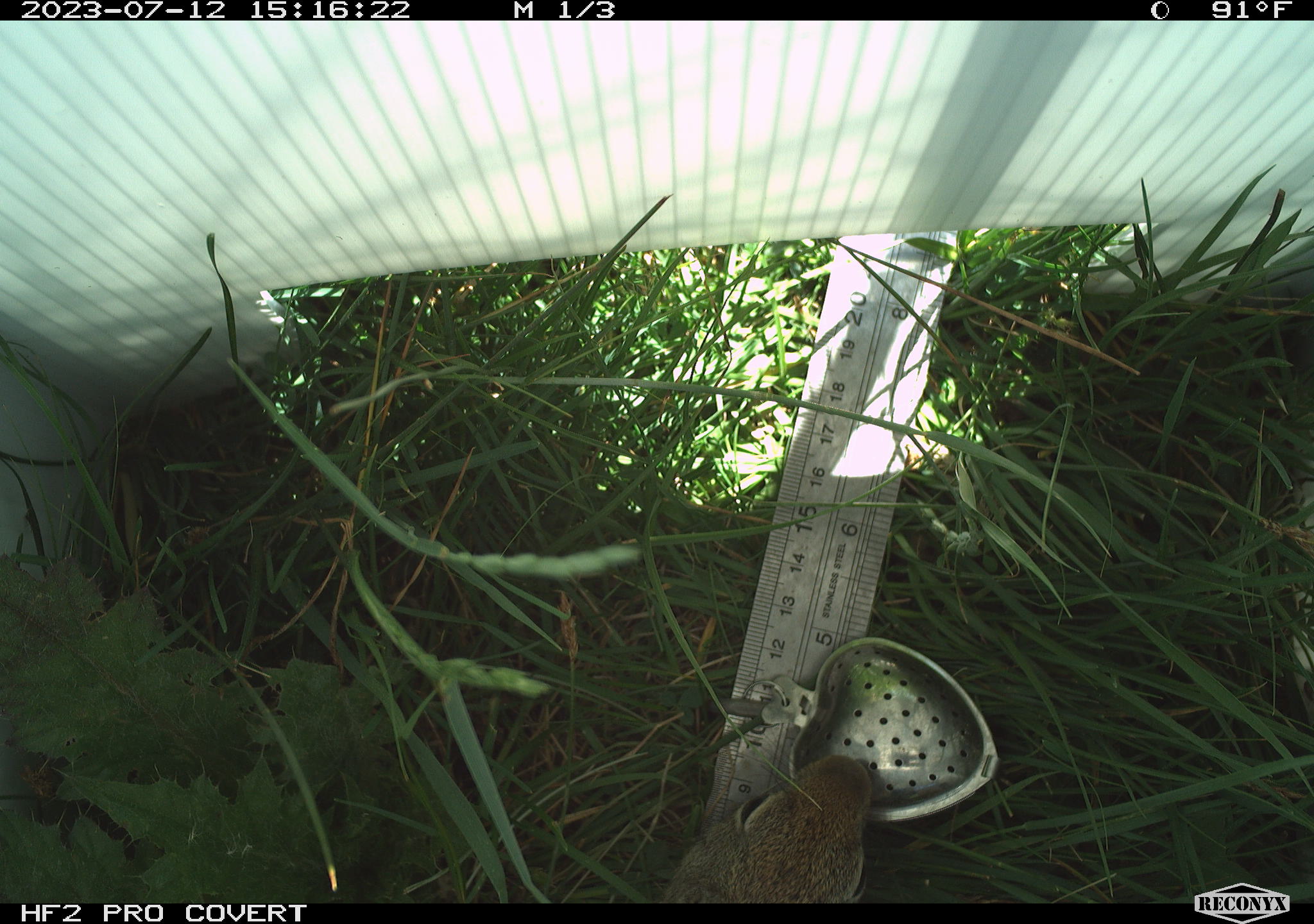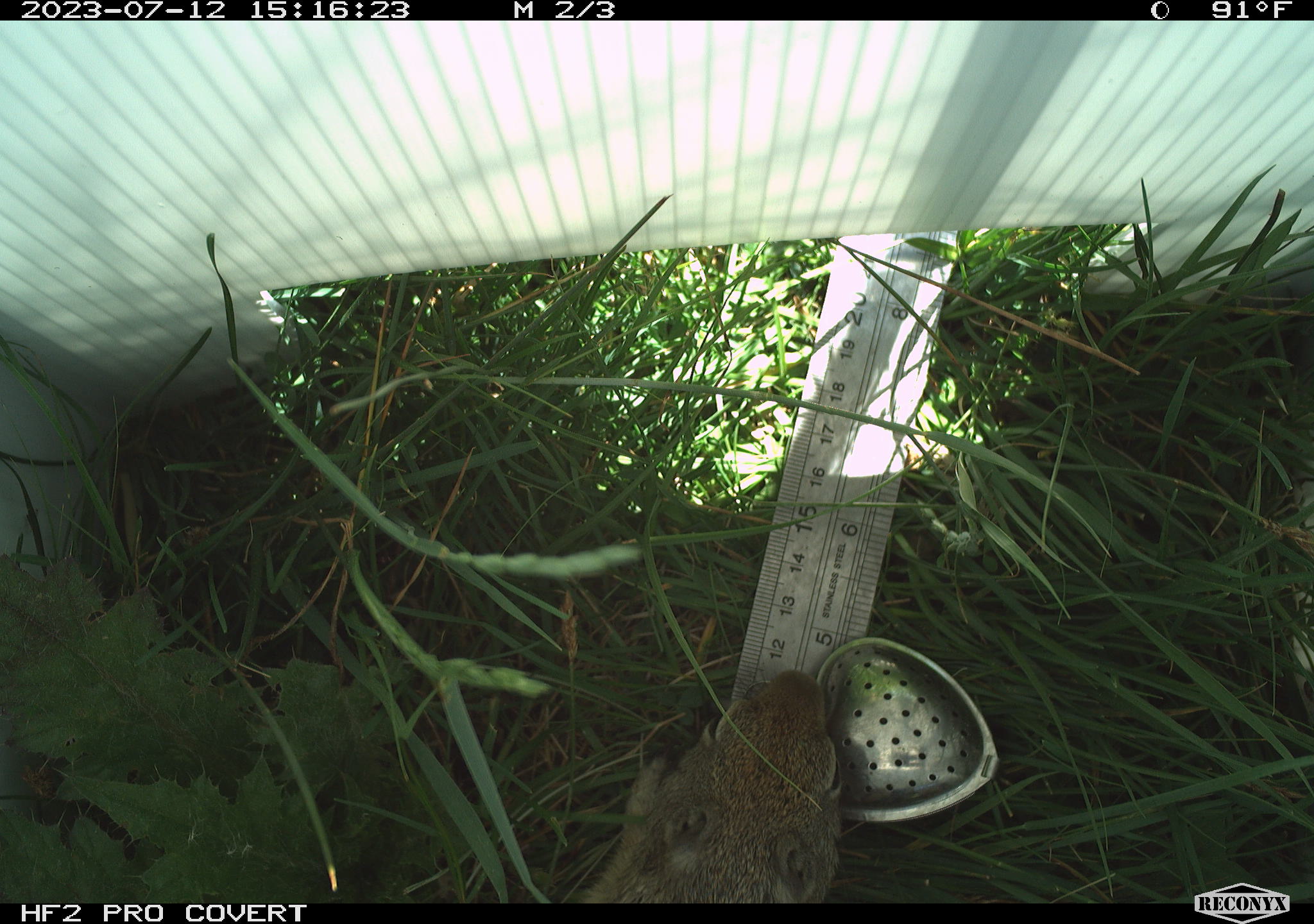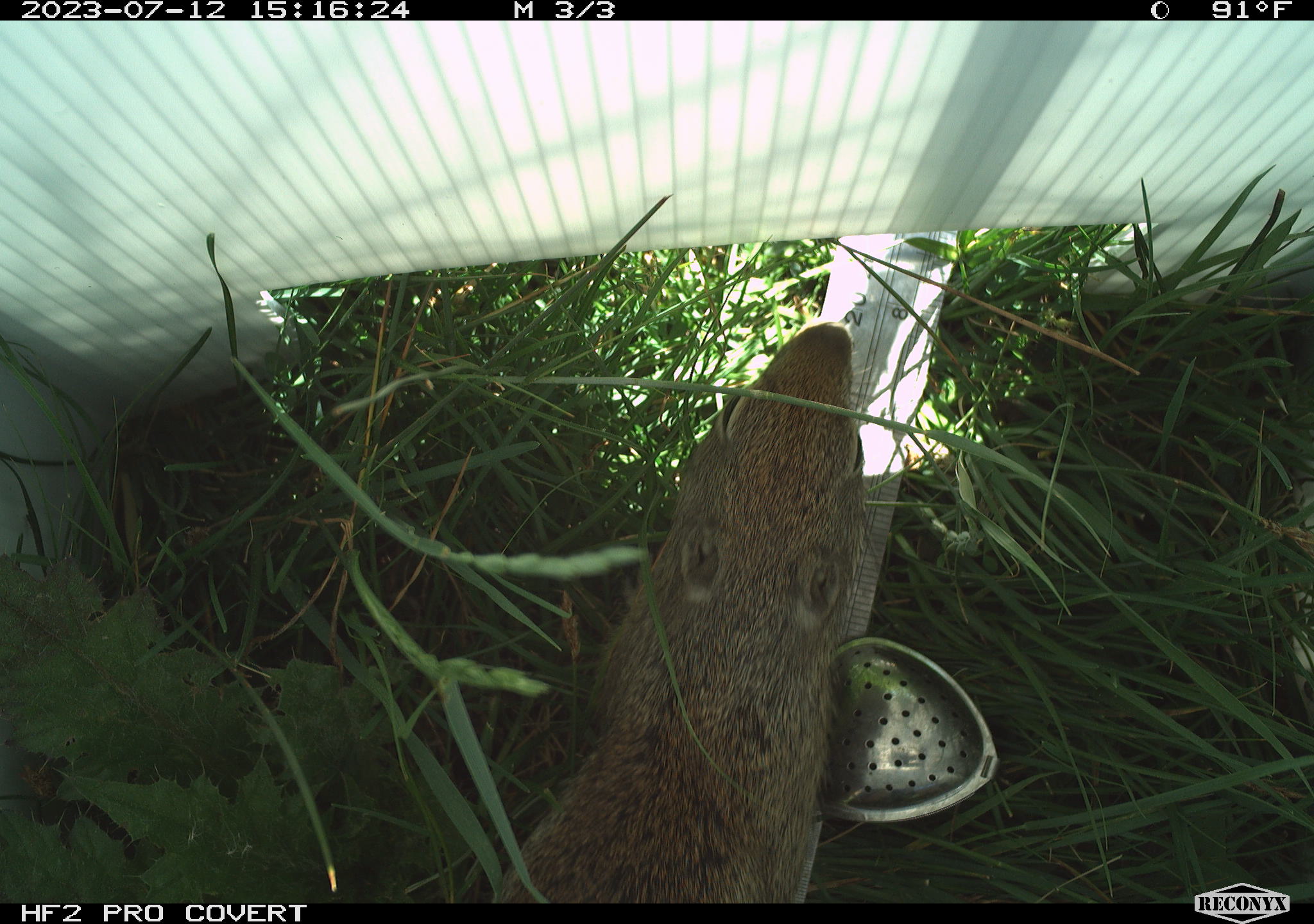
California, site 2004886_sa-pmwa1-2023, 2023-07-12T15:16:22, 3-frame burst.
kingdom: Animalia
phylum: Chordata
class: Mammalia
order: Rodentia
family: Sciuridae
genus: Urocitellus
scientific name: Urocitellus beldingi beldingi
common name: belding's ground squirrel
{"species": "belding's ground squirrel (Urocitellus beldingi beldingi)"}